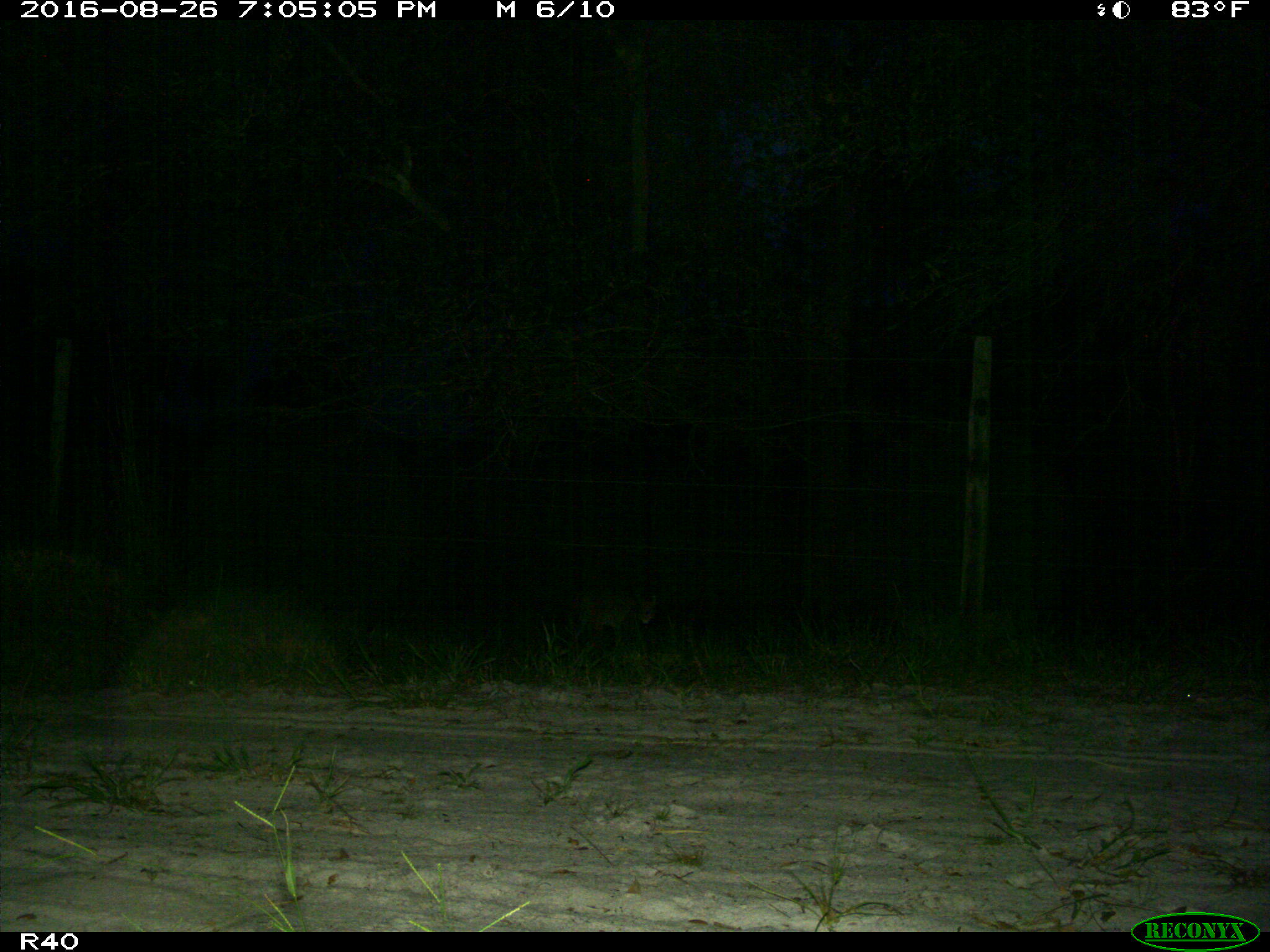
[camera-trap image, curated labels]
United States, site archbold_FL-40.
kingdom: Animalia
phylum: Chordata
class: Mammalia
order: Carnivora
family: Felidae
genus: Lynx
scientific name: Lynx rufus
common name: bobcat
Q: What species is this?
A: Lynx rufus (bobcat).